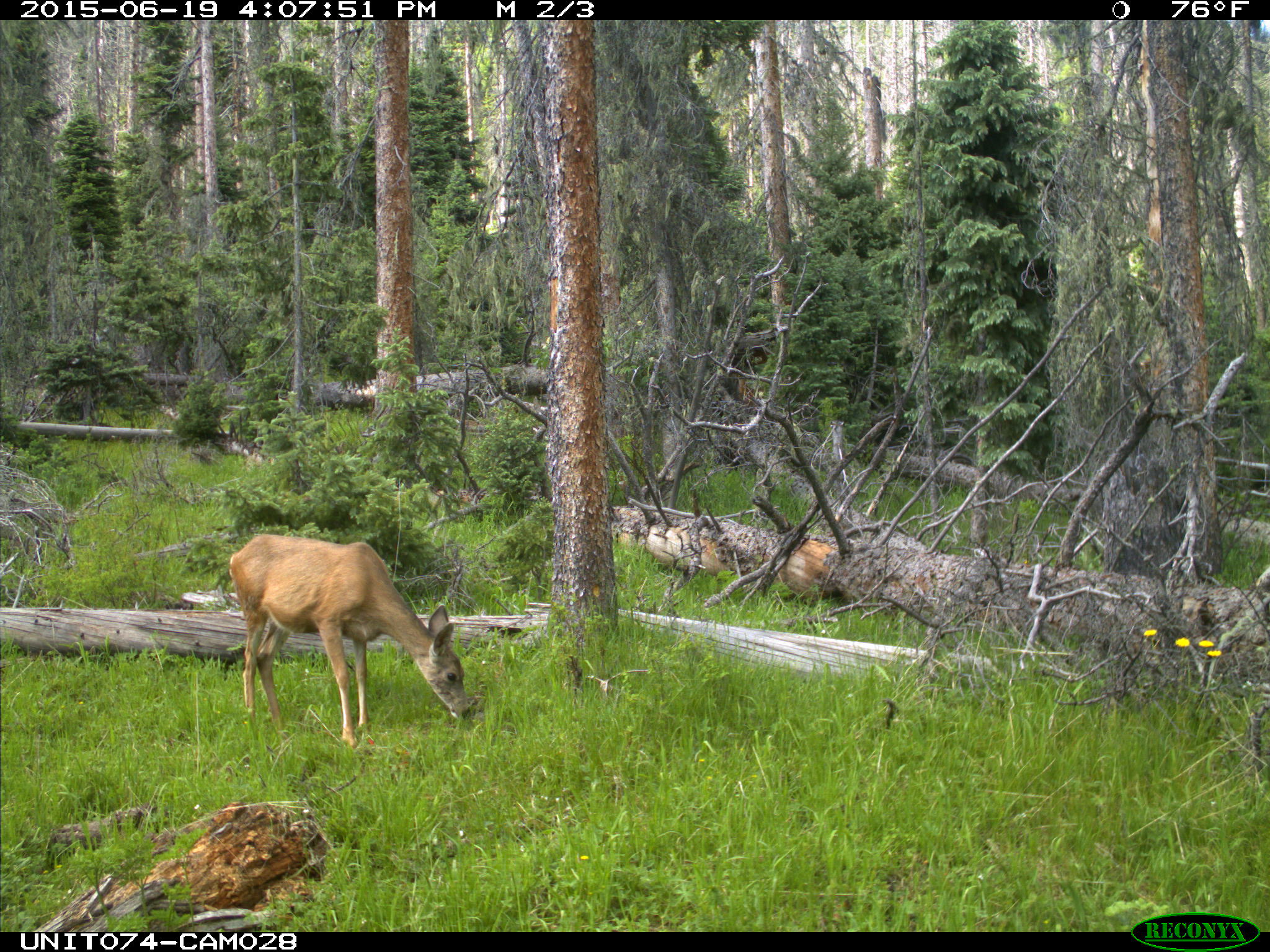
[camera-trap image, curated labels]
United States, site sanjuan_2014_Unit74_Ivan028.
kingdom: Animalia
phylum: Chordata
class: Mammalia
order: Artiodactyla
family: Cervidae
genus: Odocoileus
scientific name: Odocoileus hemionus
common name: mule deer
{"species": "Odocoileus hemionus (mule deer)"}